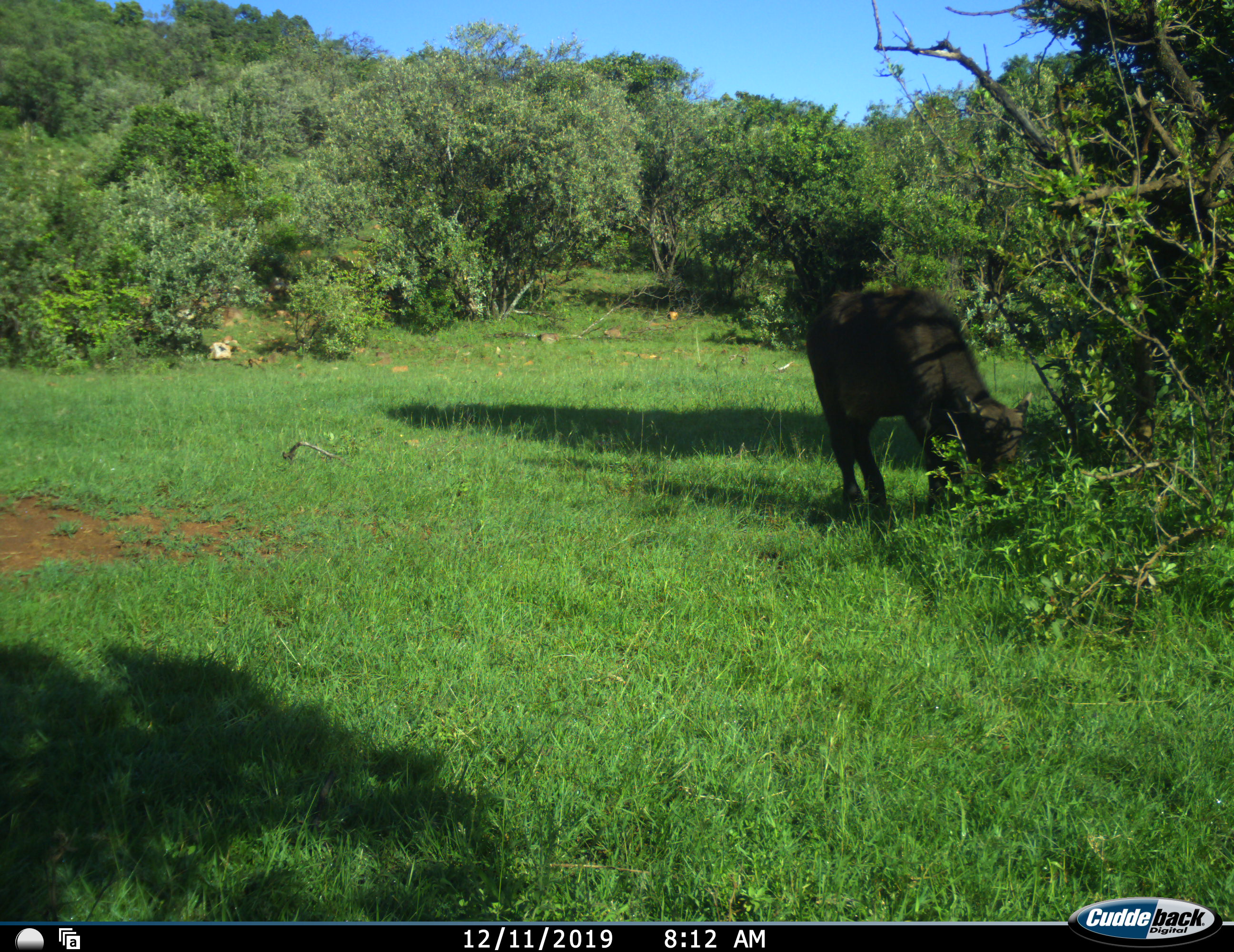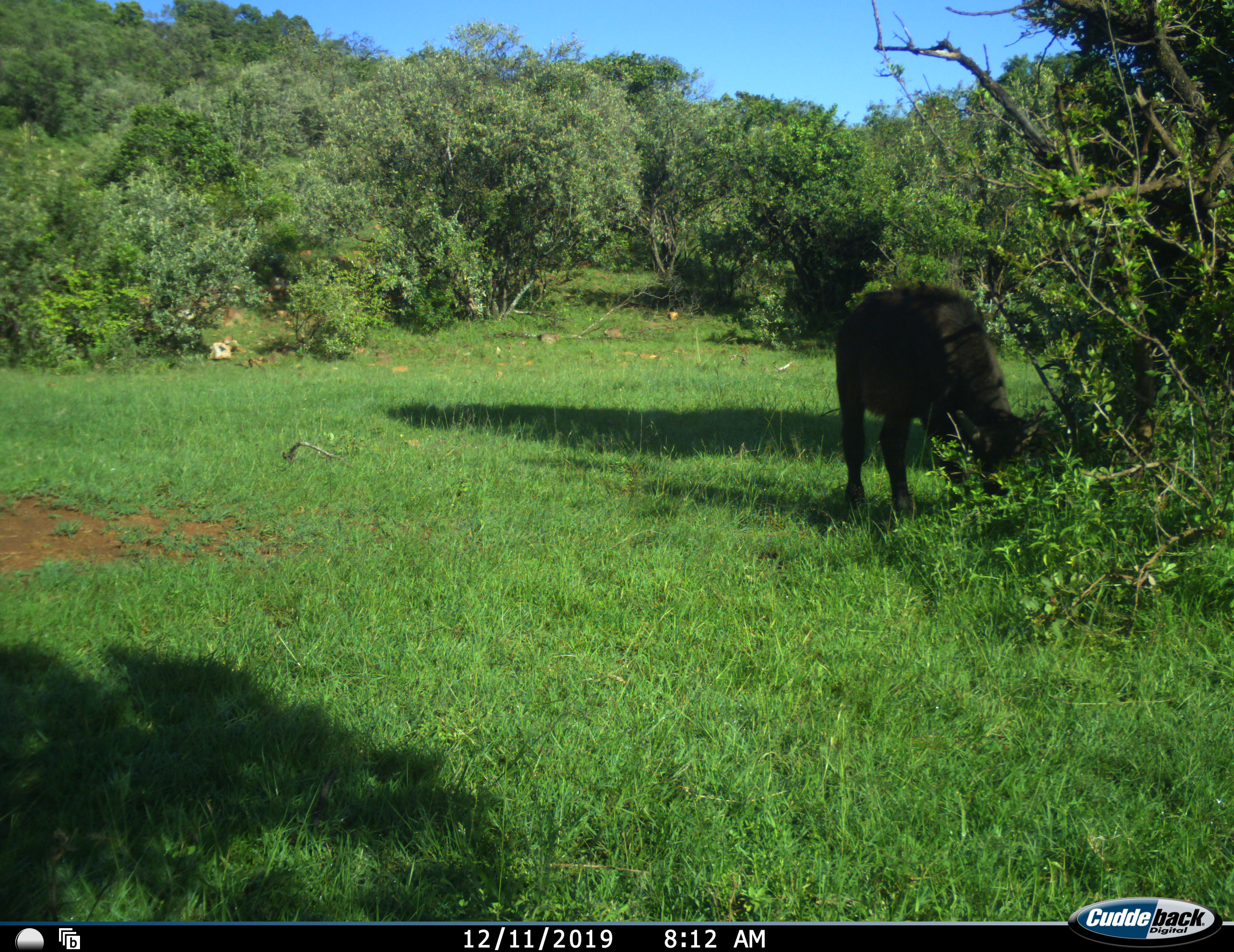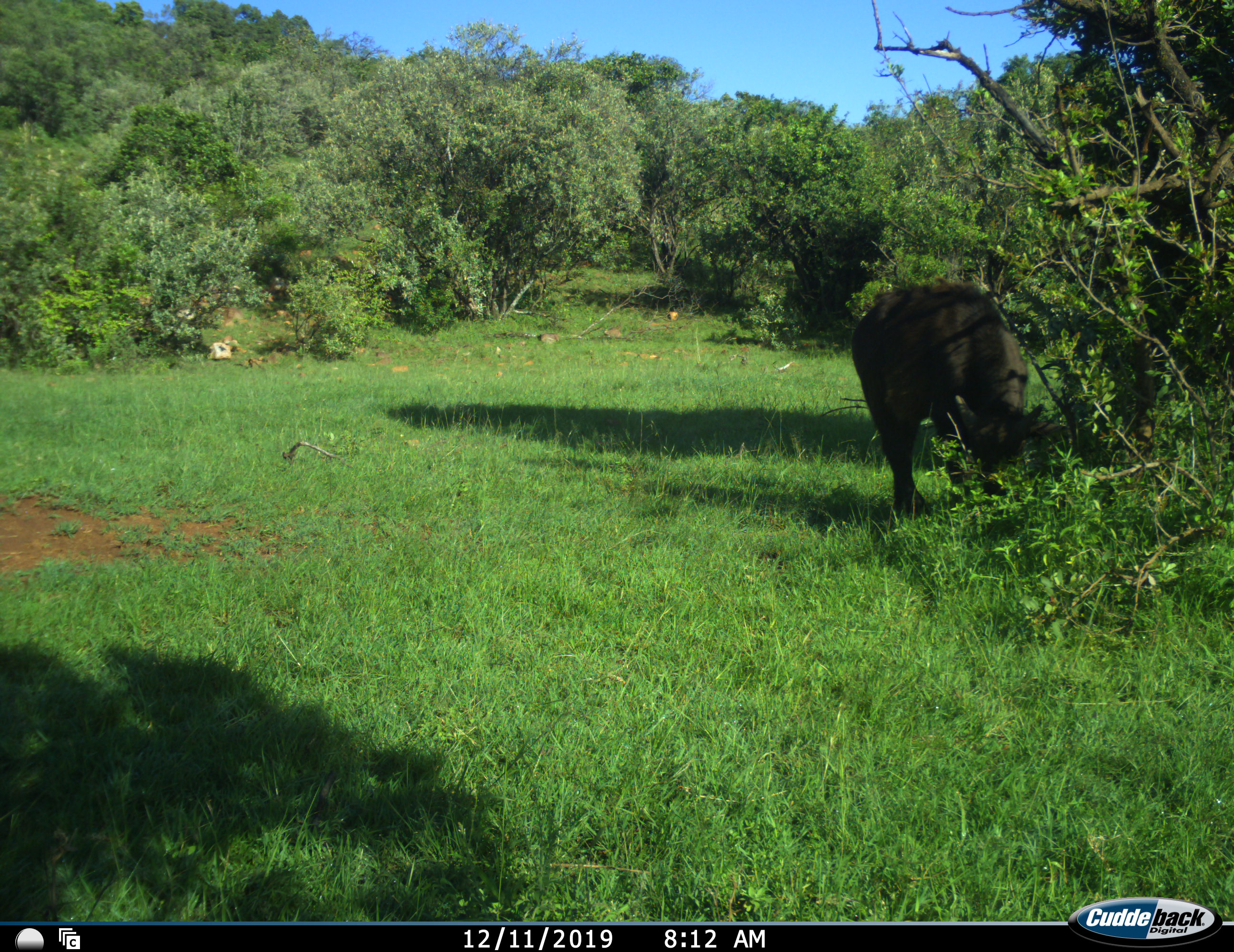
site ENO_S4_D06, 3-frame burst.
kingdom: Animalia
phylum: Chordata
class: Mammalia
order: Artiodactyla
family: Bovidae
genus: Syncerus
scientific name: Syncerus caffer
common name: african buffalo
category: buffalo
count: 1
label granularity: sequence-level